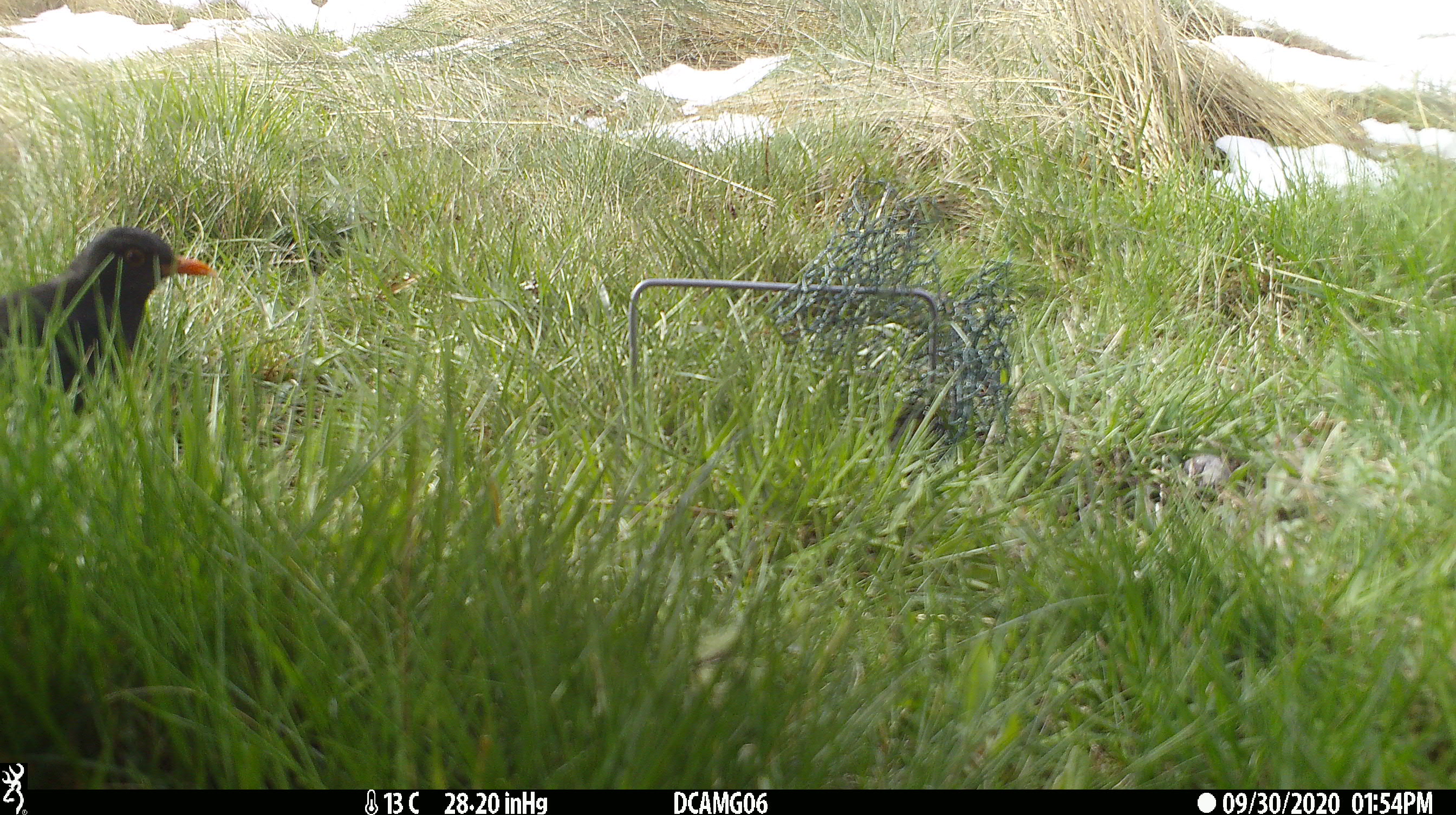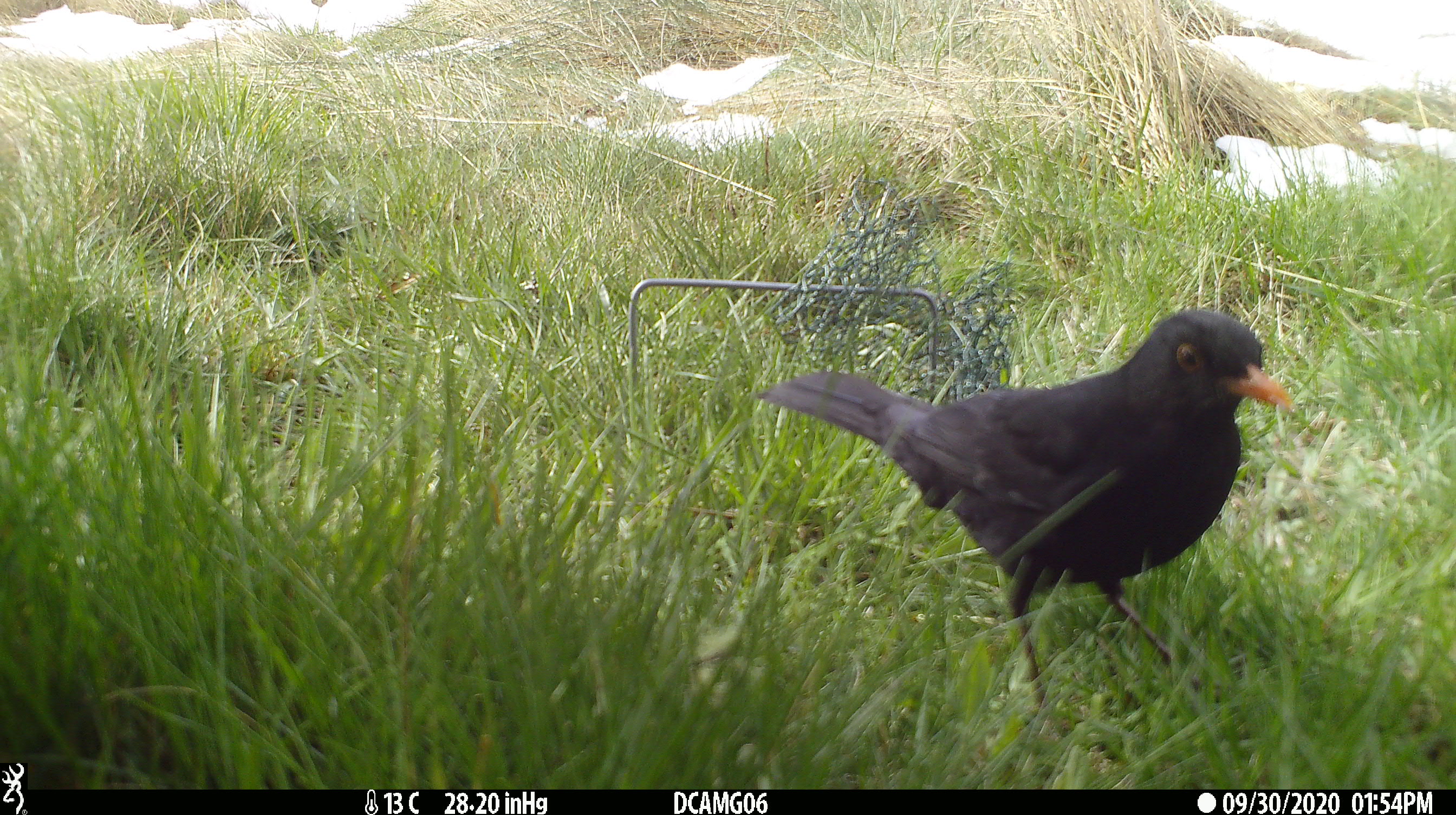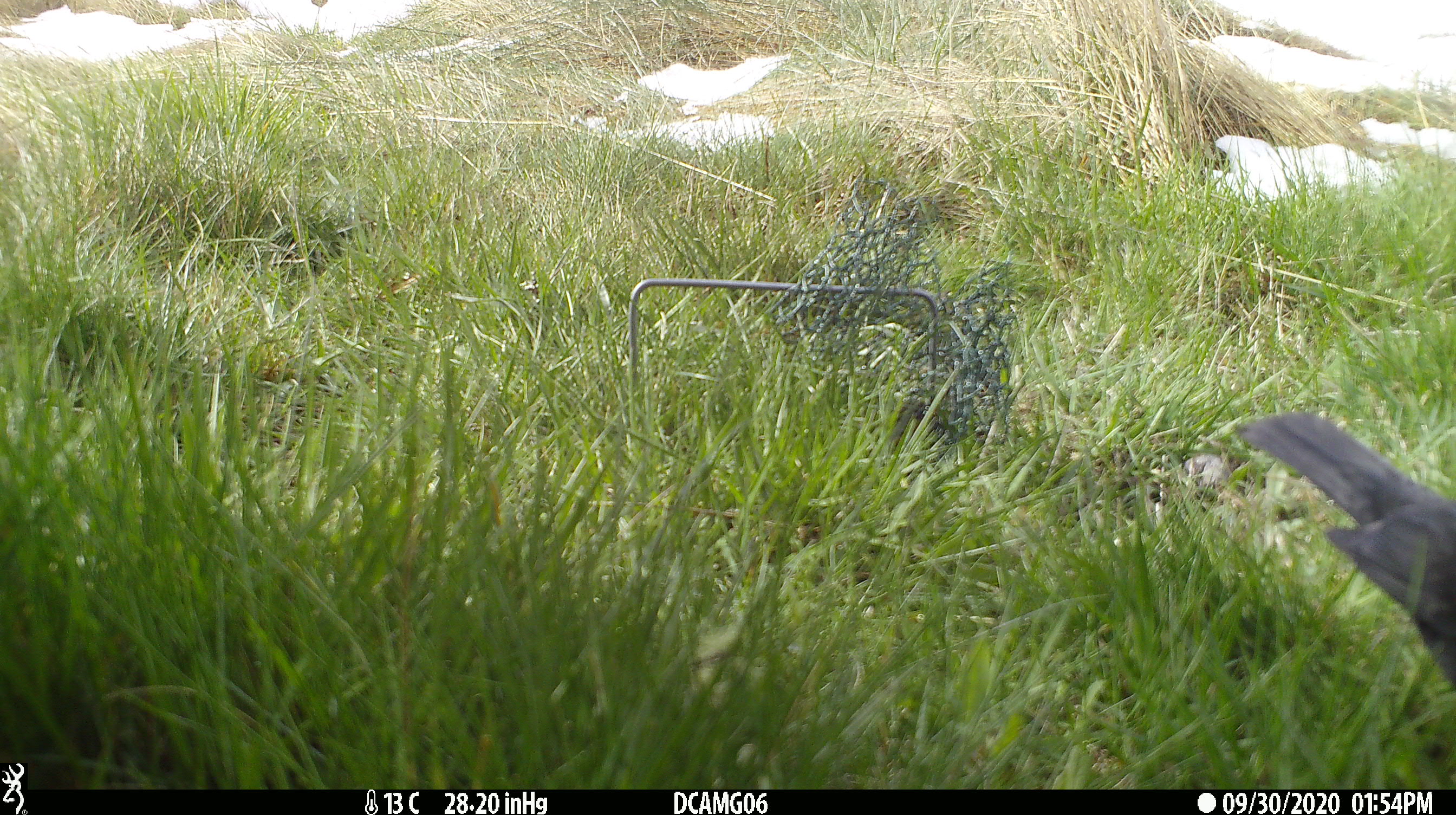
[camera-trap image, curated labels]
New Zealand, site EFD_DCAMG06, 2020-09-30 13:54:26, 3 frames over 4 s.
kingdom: Animalia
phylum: Chordata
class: Aves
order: Passeriformes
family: Turdidae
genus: Turdus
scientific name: Turdus merula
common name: eurasian blackbird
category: blackbird